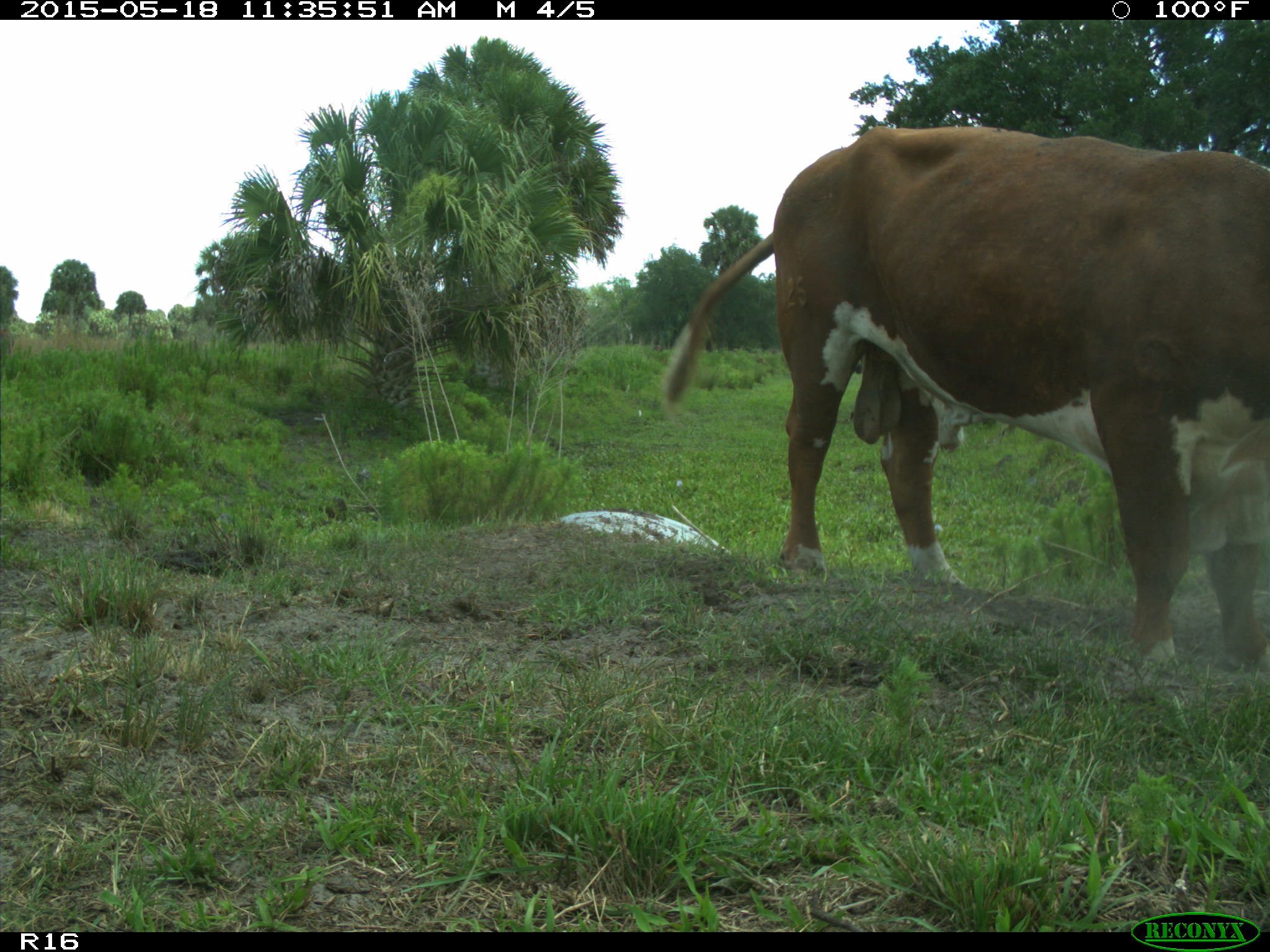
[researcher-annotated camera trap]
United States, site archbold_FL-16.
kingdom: Animalia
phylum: Chordata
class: Mammalia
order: Artiodactyla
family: Bovidae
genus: Bos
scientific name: Bos taurus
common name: domestic cow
Bos taurus (domestic cow).